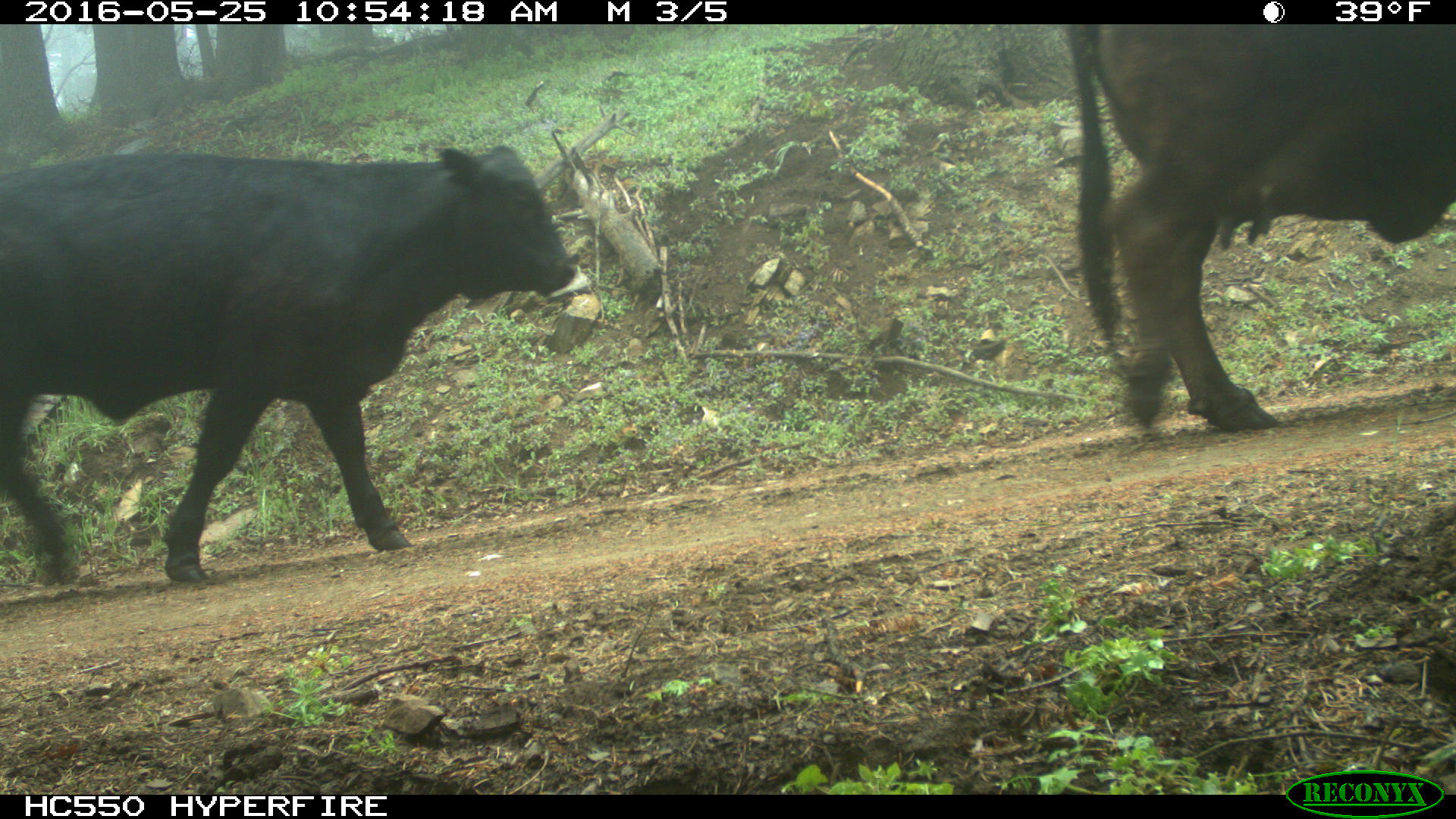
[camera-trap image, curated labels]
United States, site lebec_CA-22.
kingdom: Animalia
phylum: Chordata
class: Mammalia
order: Artiodactyla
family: Bovidae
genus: Bos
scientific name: Bos taurus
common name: domestic cow